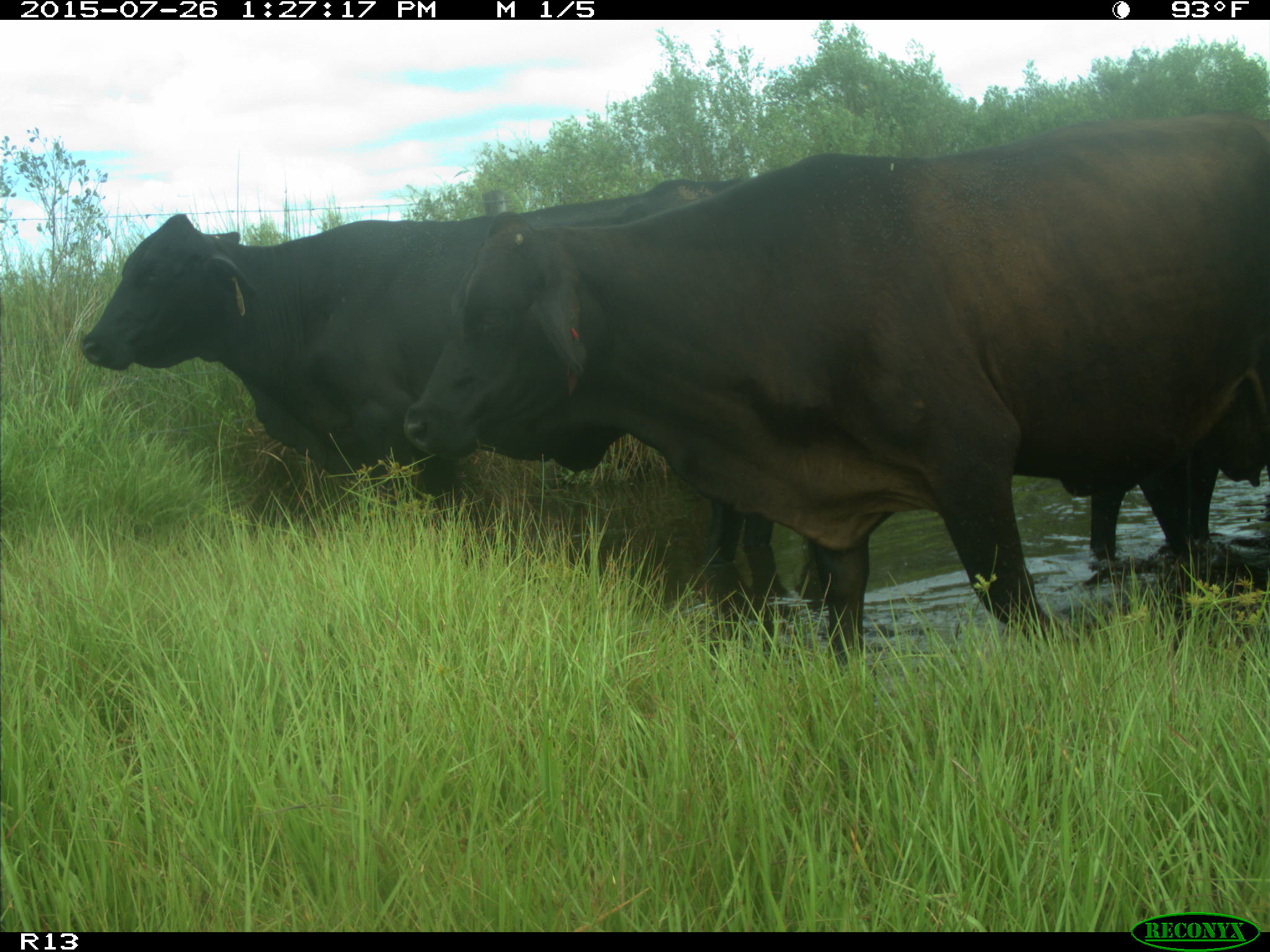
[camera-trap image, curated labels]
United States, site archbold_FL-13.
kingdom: Animalia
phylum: Chordata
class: Mammalia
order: Artiodactyla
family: Bovidae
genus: Bos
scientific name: Bos taurus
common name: domestic cow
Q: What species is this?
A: Bos taurus (domestic cow).